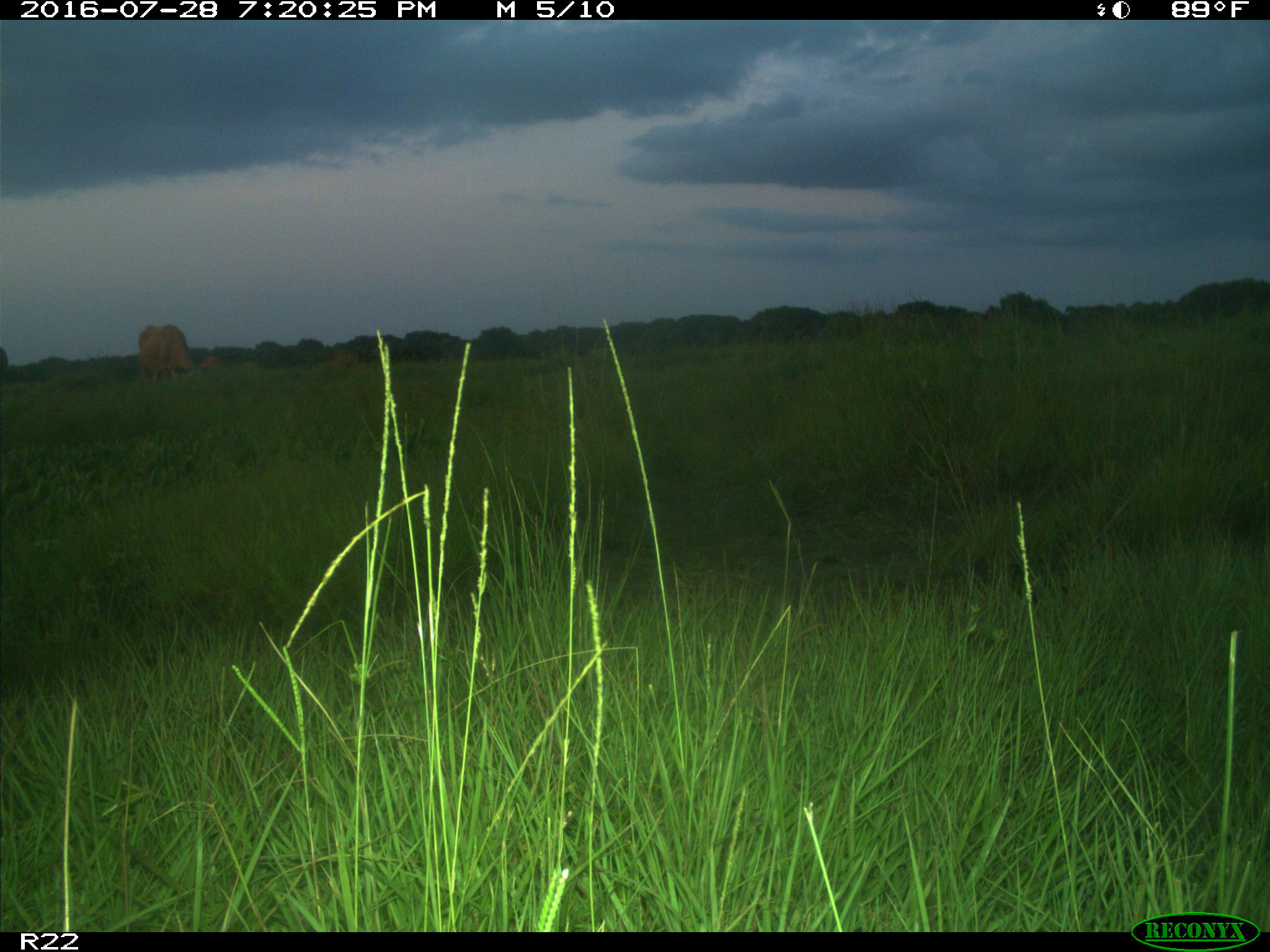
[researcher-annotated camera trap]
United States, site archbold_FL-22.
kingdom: Animalia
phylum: Chordata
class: Mammalia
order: Artiodactyla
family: Bovidae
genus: Bos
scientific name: Bos taurus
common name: domestic cow